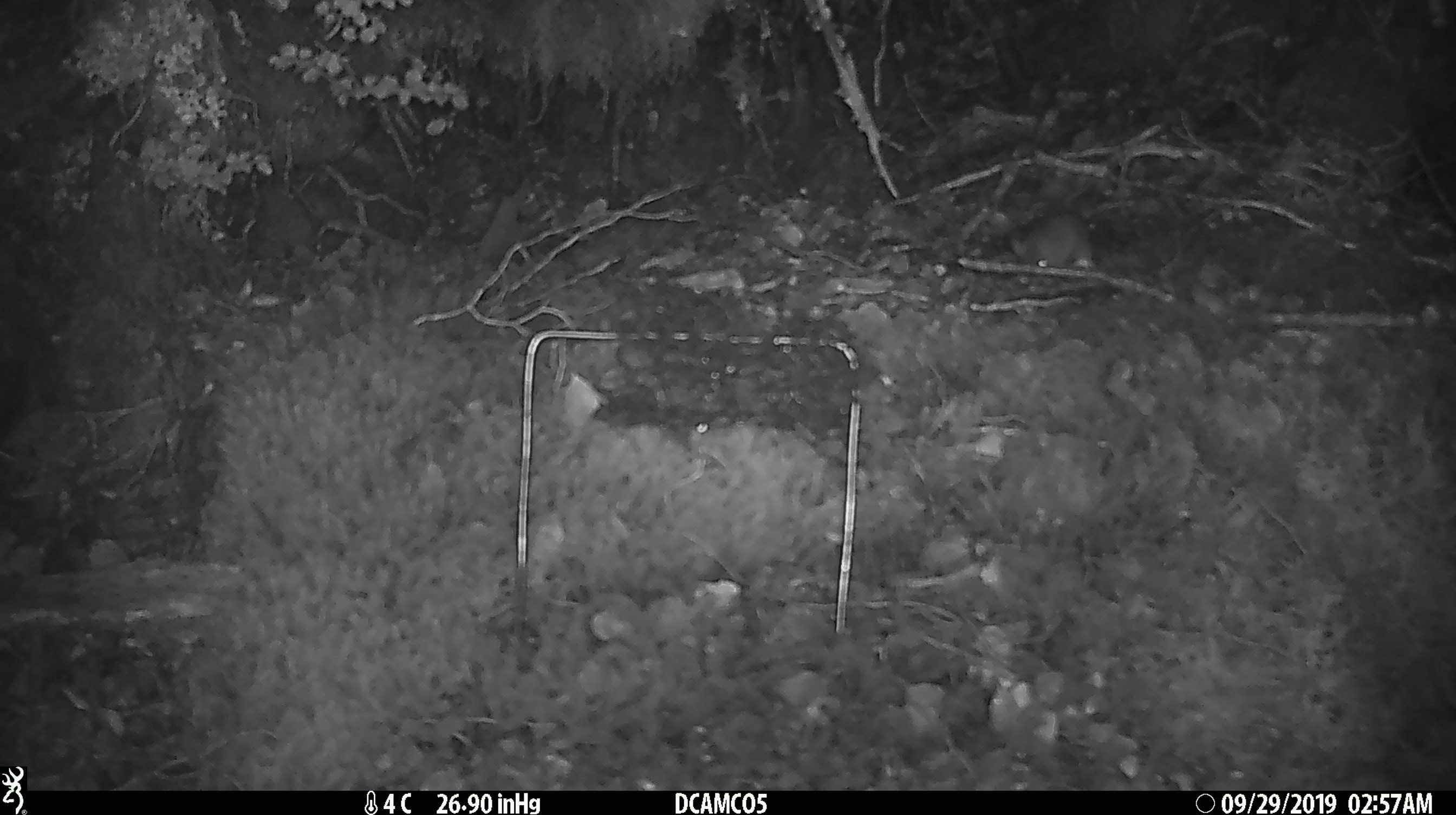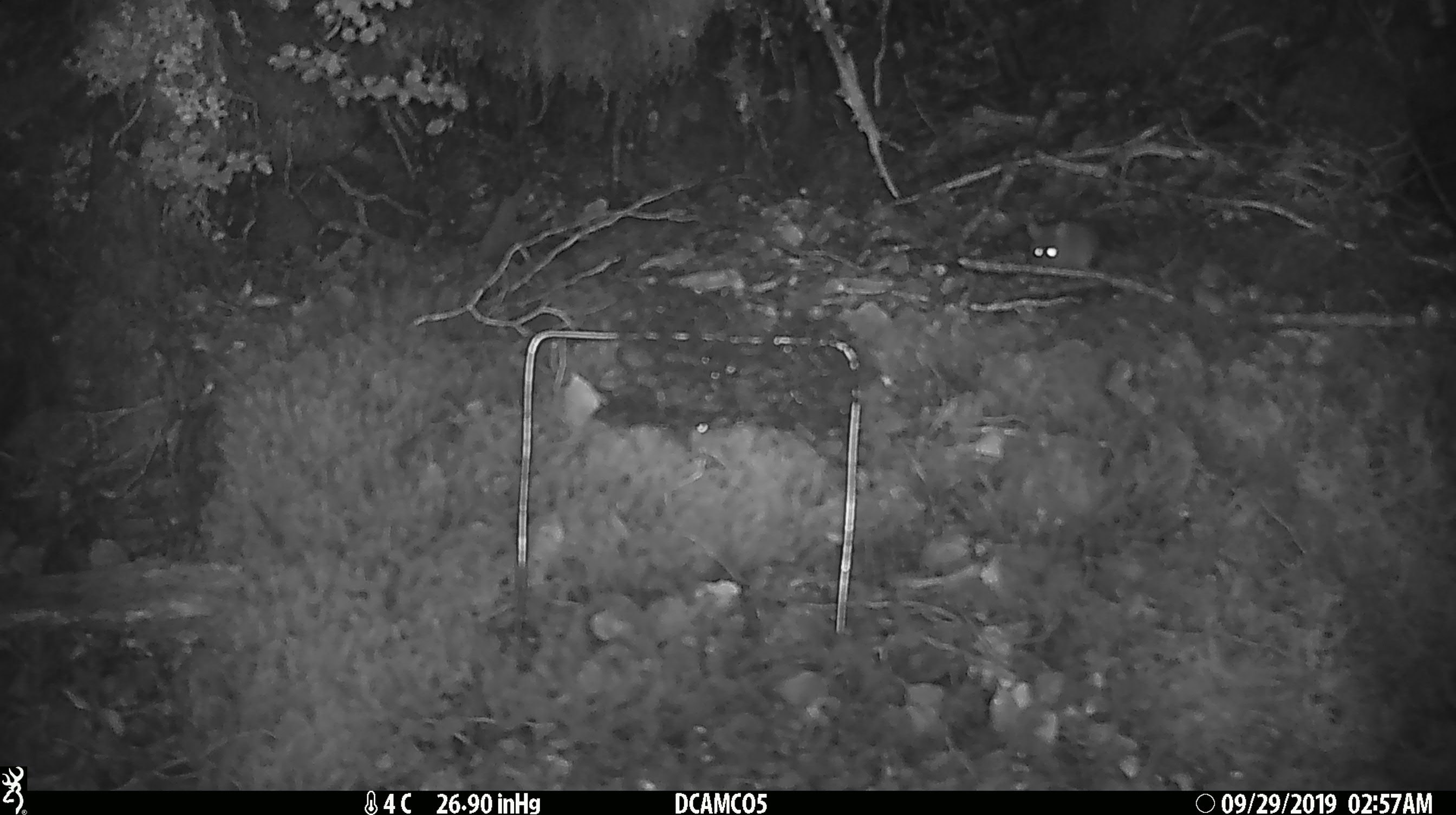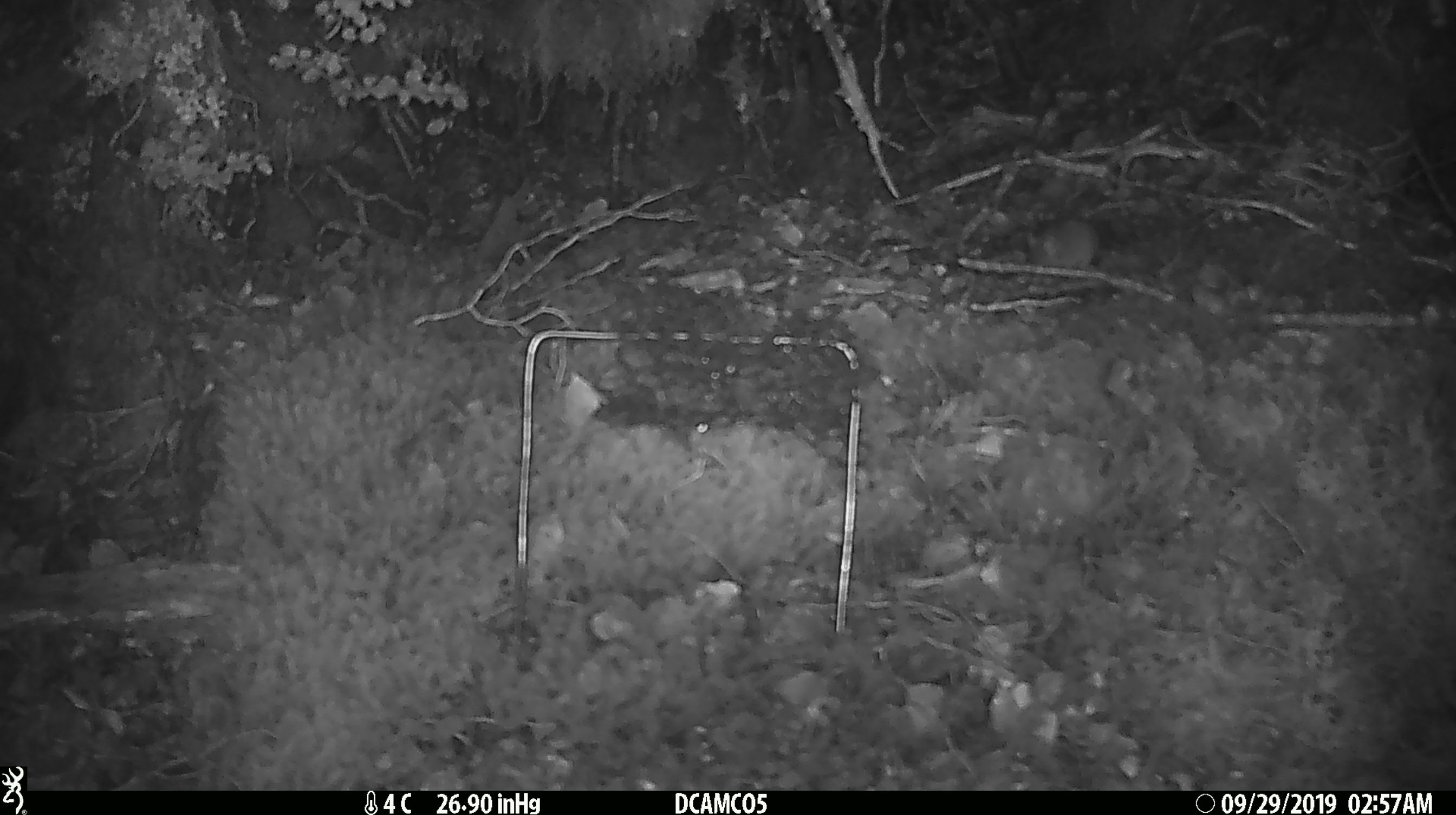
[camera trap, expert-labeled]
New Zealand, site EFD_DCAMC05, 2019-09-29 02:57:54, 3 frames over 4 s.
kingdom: Animalia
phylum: Chordata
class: Mammalia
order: Rodentia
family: Muridae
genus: Mus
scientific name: Mus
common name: mouse